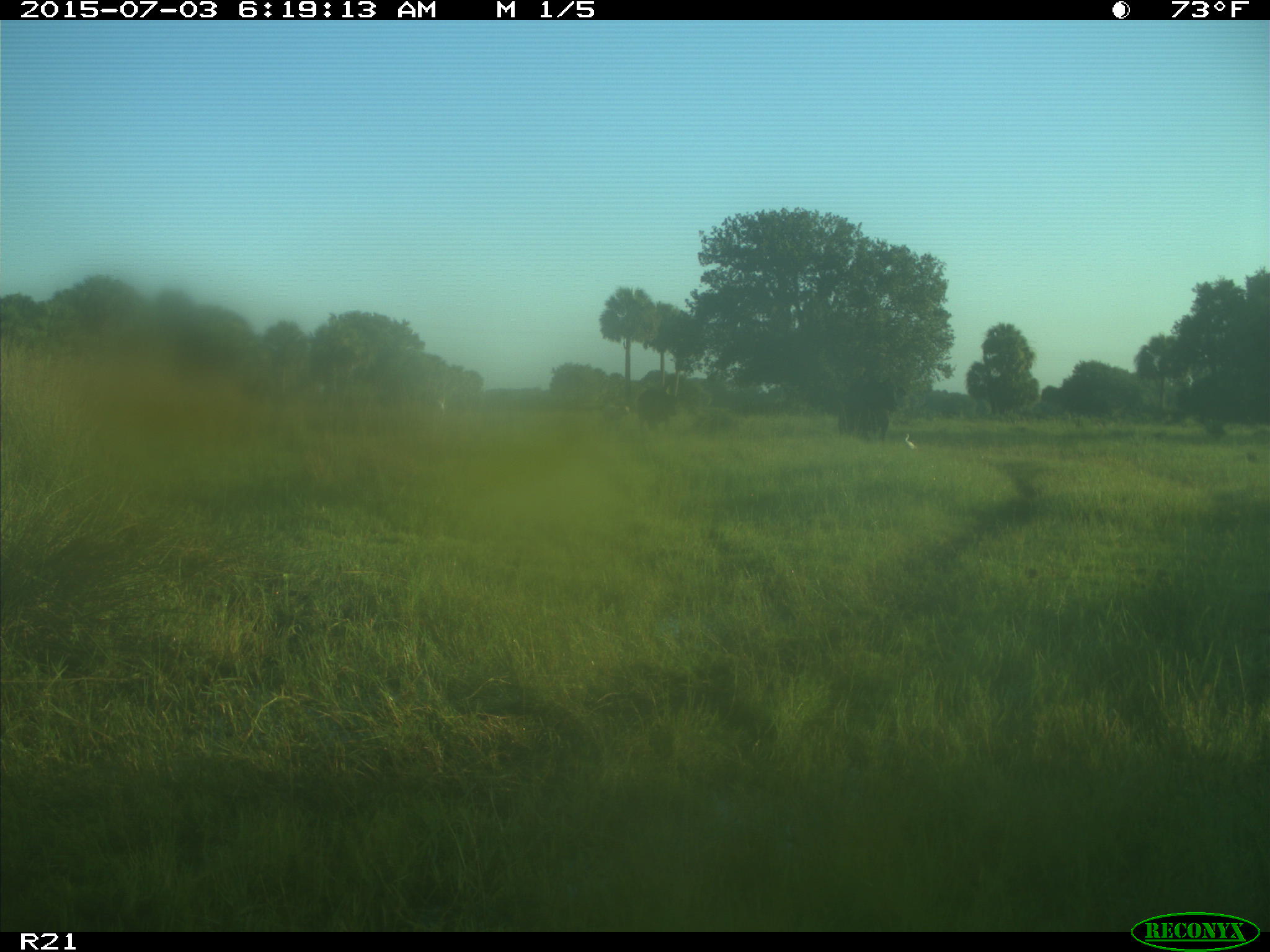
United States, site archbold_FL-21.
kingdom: Animalia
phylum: Chordata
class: Mammalia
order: Artiodactyla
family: Bovidae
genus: Bos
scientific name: Bos taurus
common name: domestic cow